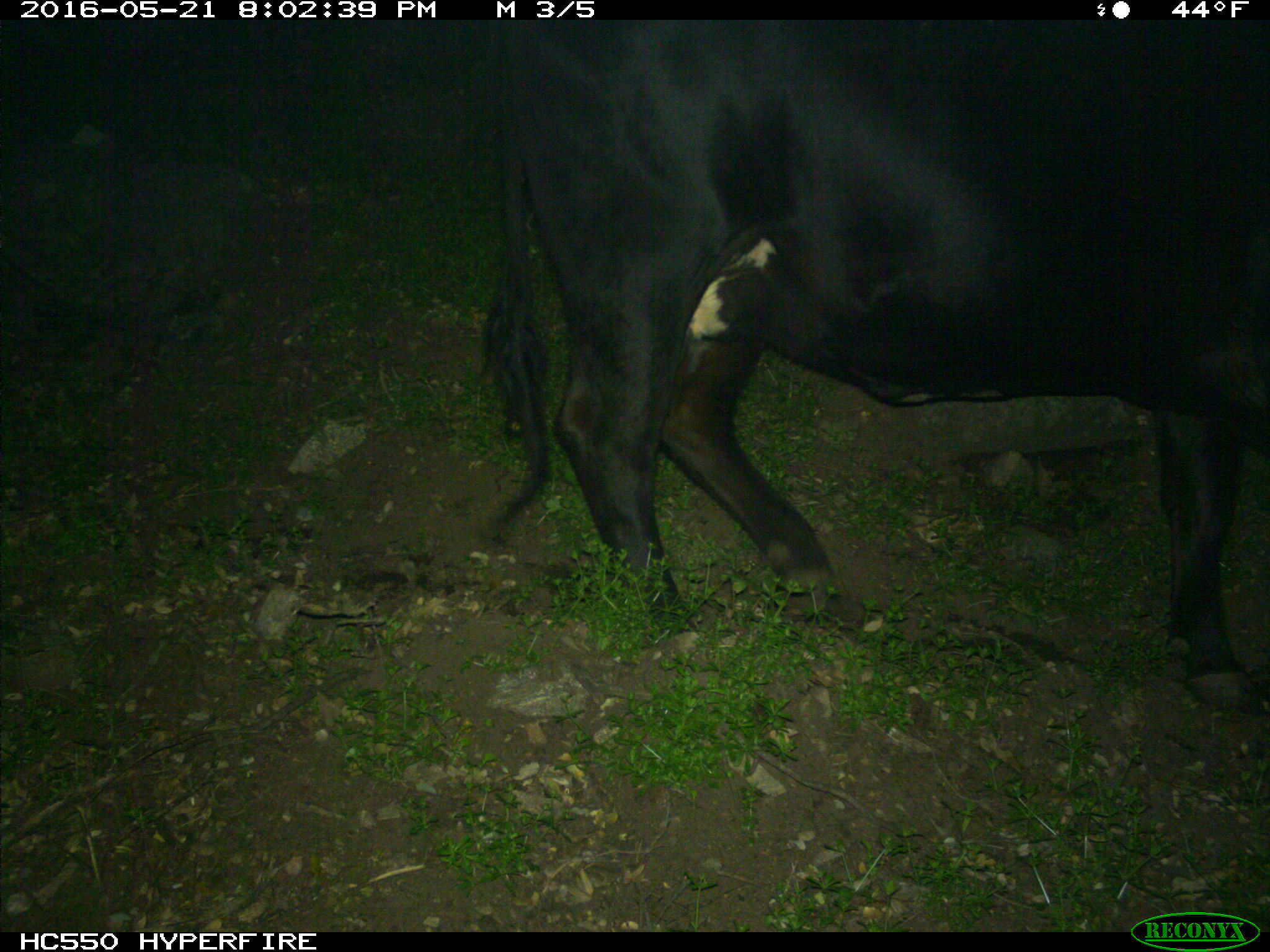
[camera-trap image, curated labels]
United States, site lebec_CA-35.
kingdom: Animalia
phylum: Chordata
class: Mammalia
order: Artiodactyla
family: Bovidae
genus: Bos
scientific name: Bos taurus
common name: domestic cow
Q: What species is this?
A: Bos taurus (domestic cow).